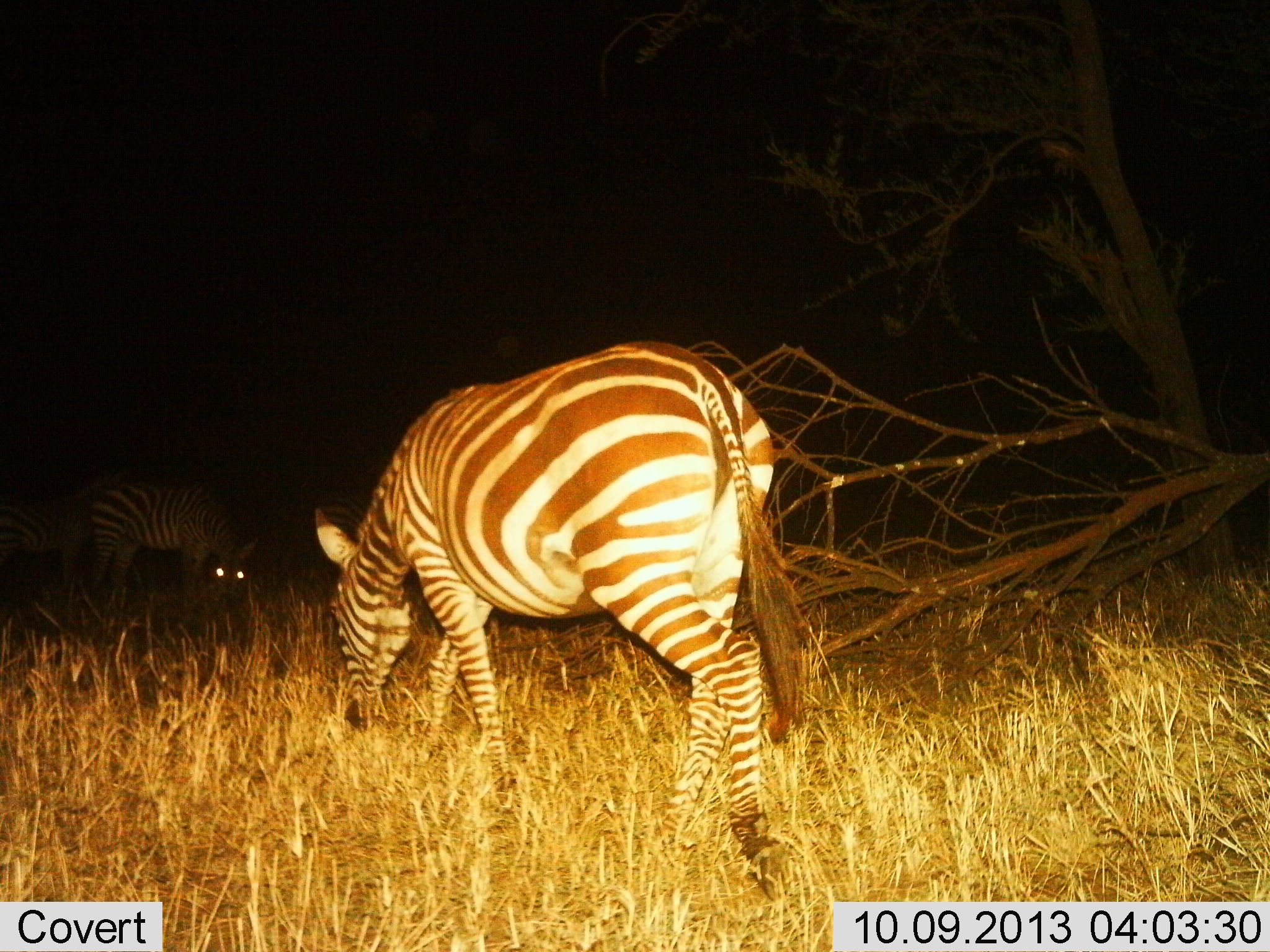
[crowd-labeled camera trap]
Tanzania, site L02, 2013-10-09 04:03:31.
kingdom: Animalia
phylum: Chordata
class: Mammalia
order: Perissodactyla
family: Equidae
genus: Equus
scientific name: Equus quagga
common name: plains zebra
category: zebra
Zebra (plains zebra) (Equus quagga), count 2. Behavior (volunteer vote fractions): standing 31%, resting 0%, moving 11%, interacting 0%. Young present (vote fraction): 3%. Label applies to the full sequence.